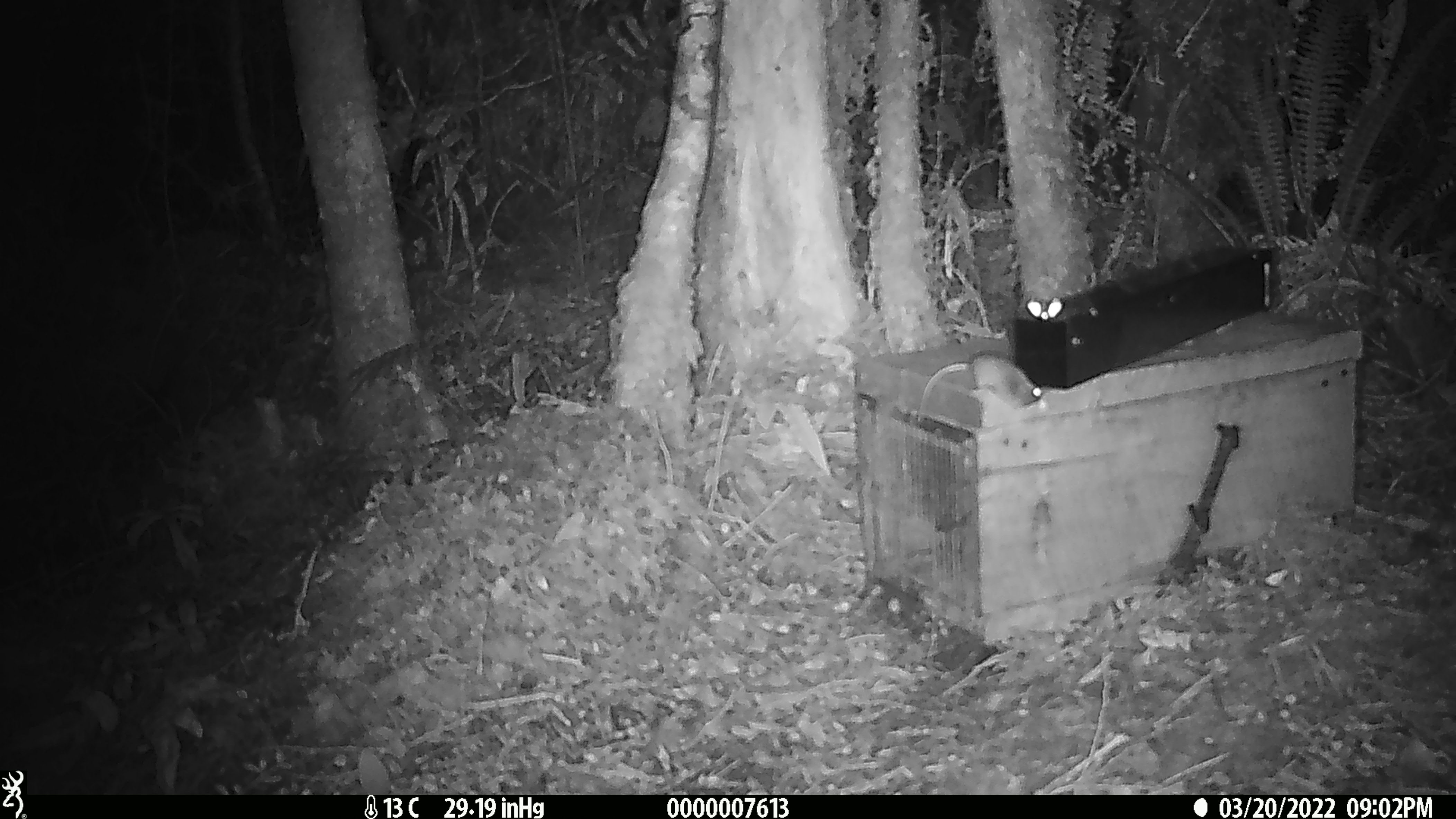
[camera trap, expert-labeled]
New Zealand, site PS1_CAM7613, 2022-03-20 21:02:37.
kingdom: Animalia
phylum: Chordata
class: Mammalia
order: Rodentia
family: Muridae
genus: Mus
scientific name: Mus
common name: mouse